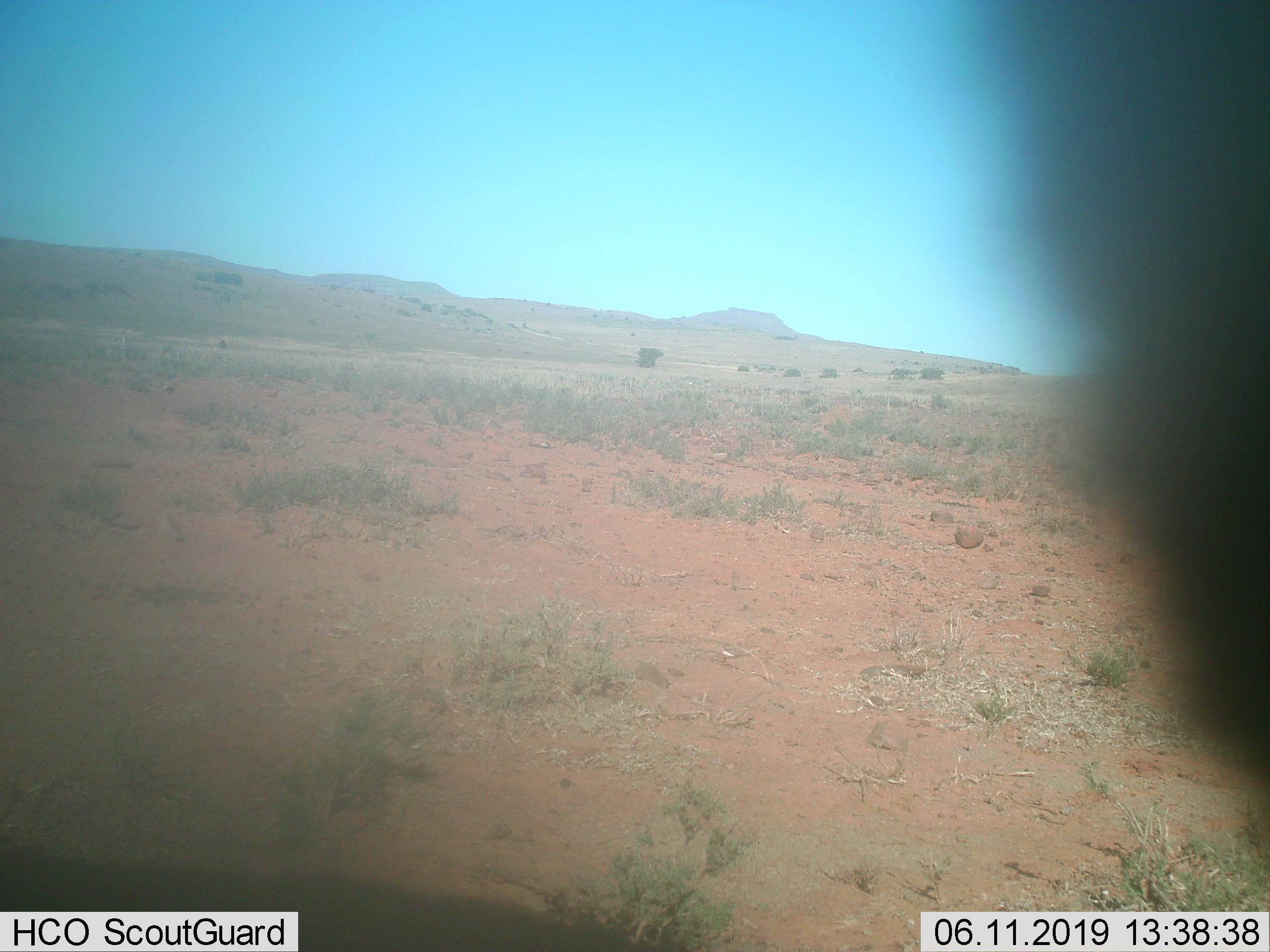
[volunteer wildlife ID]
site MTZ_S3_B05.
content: unidentified animal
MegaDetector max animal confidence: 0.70